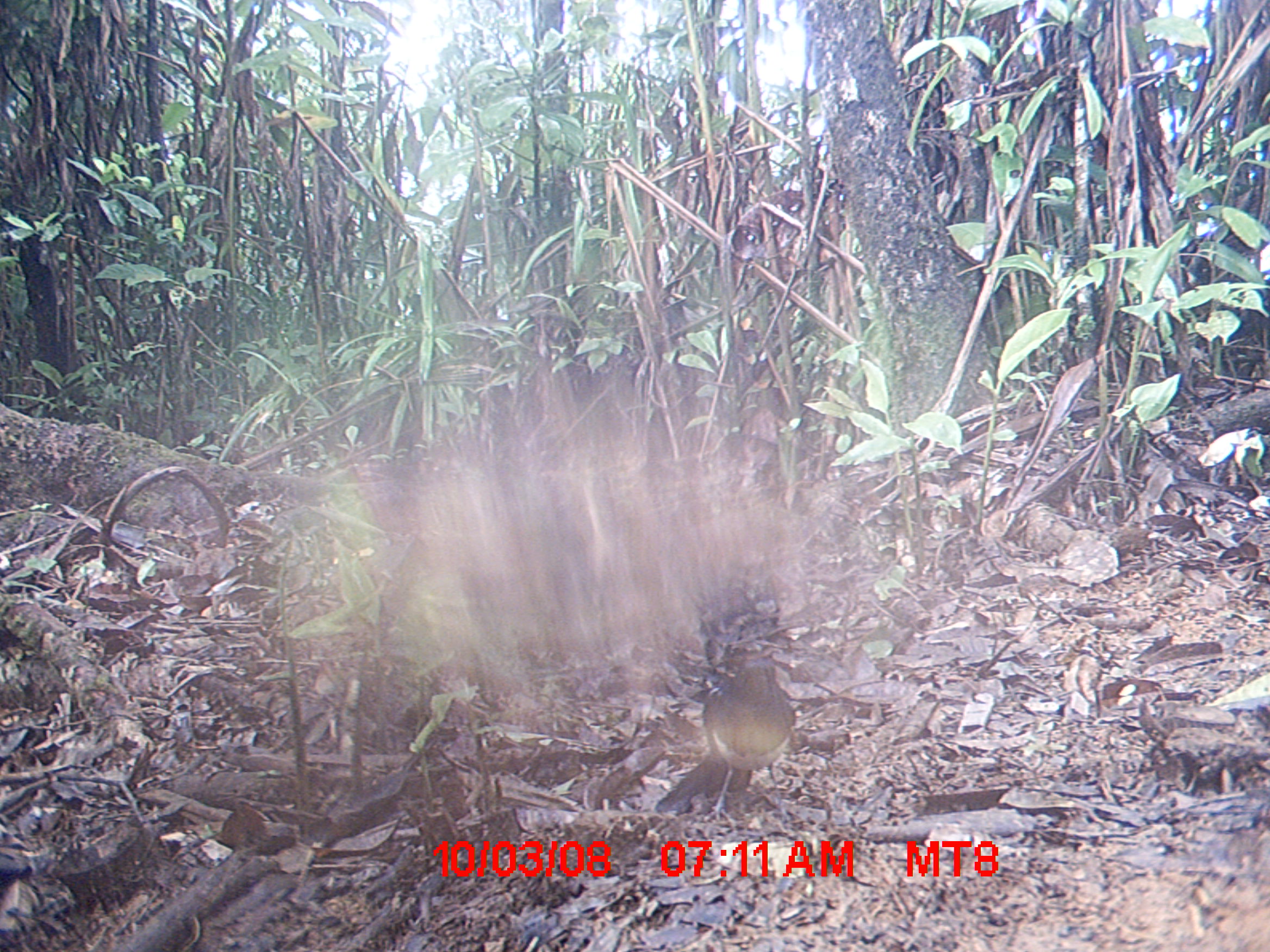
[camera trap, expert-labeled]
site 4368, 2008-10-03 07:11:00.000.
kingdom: Animalia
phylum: Chordata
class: Aves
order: Passeriformes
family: Muscicapidae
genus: Copsychus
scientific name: Copsychus albospecularis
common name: madagascar magpie-robin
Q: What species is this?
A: Copsychus albospecularis (madagascar magpie-robin).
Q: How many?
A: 1.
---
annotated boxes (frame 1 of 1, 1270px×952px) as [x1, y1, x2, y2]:
copsychus albospecularis: [653, 654, 797, 817]